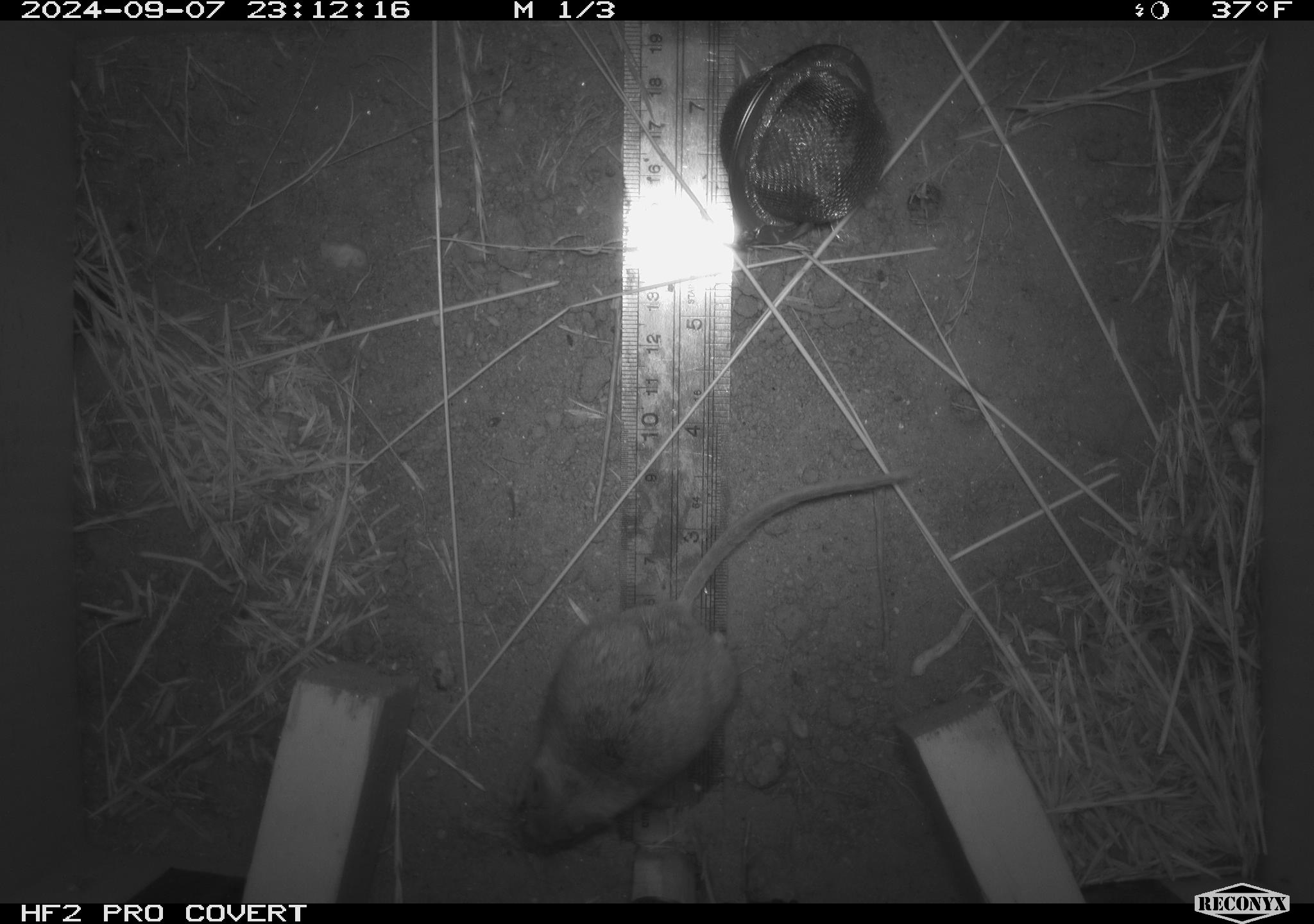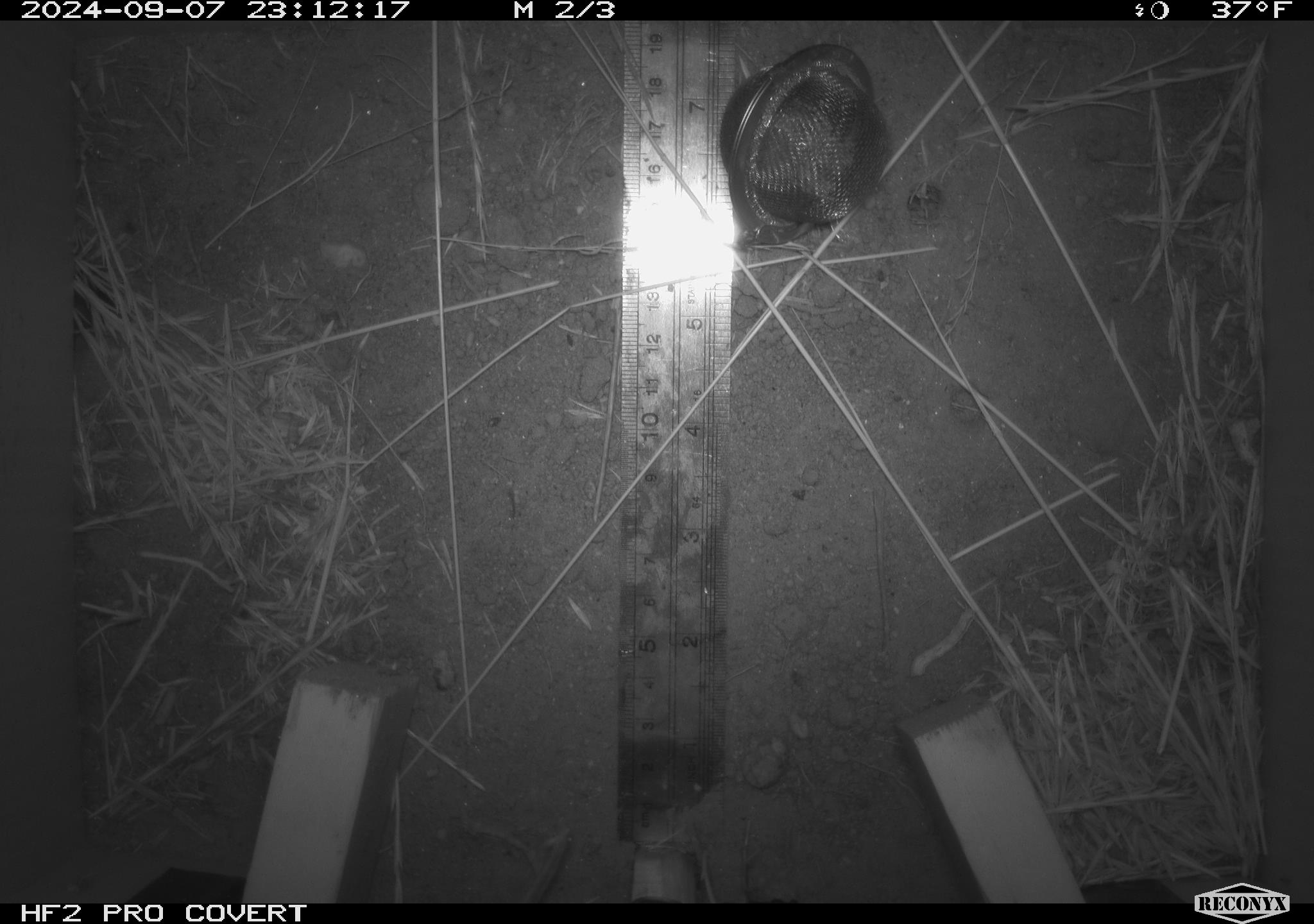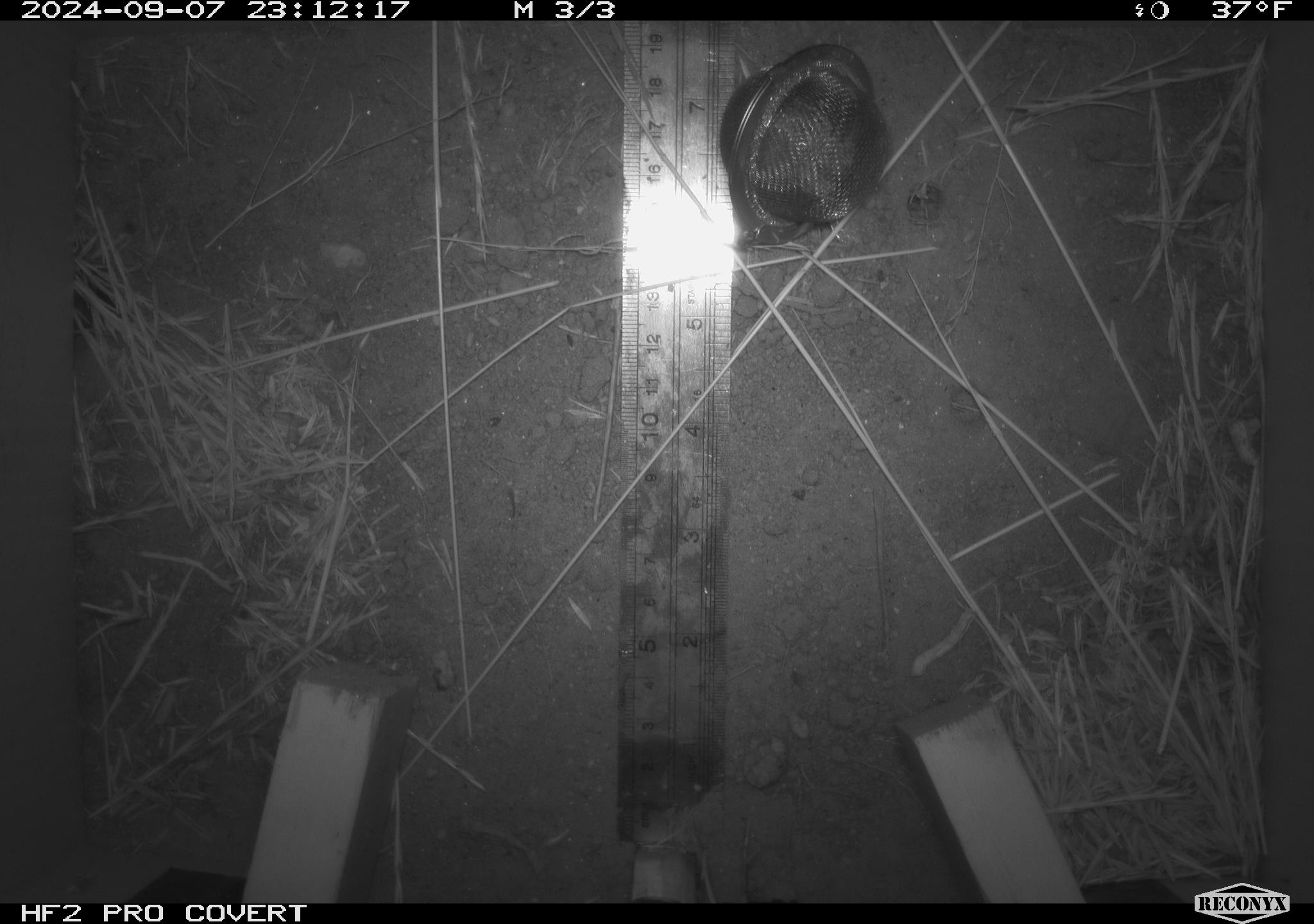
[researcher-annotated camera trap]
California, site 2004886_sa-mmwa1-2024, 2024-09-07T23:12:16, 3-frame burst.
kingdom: Animalia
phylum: Chordata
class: Mammalia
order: Rodentia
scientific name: Rodentia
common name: mouse species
Mouse species (Rodentia).